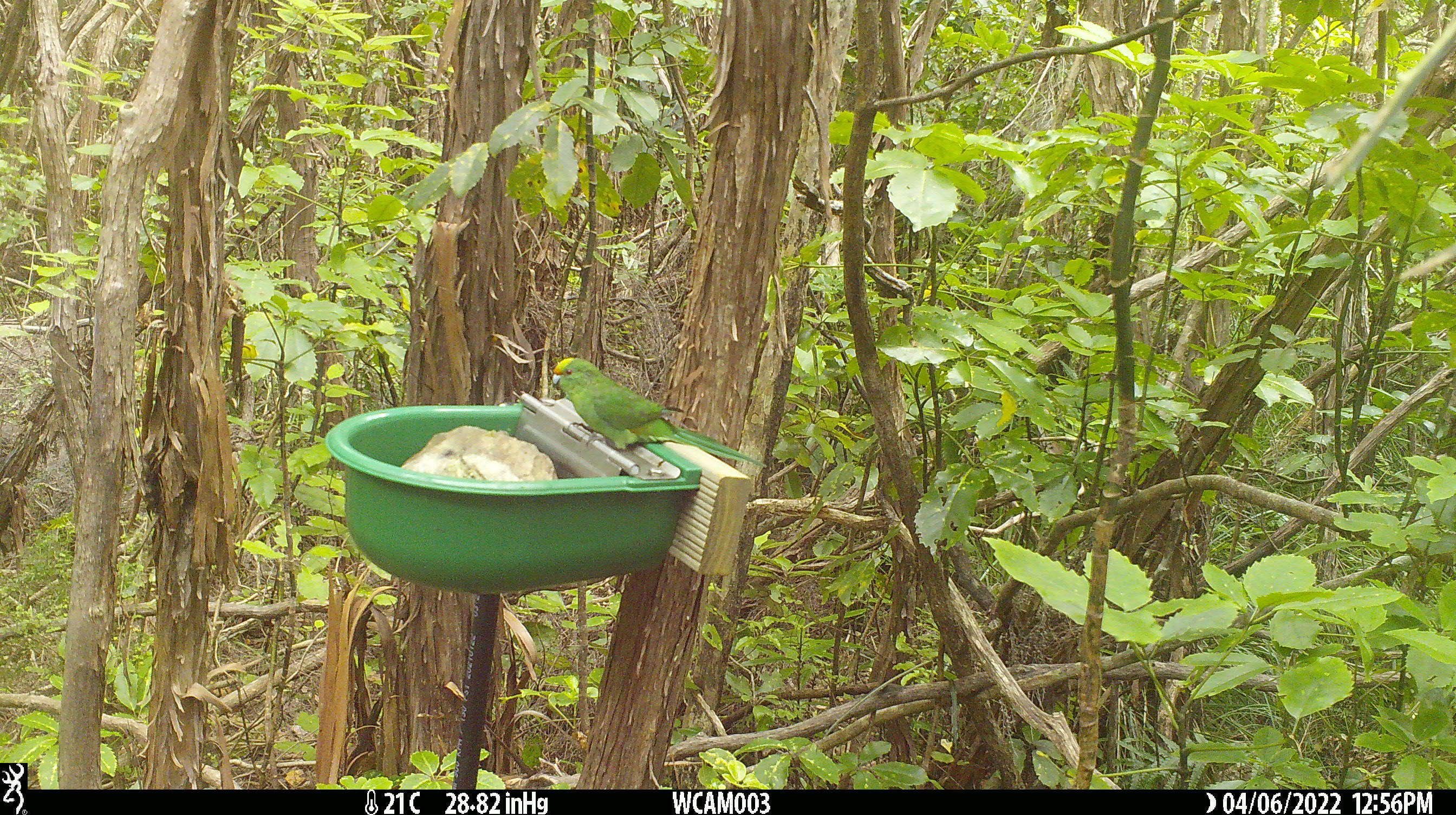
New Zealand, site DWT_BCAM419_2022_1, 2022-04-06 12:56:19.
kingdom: Animalia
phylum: Chordata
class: Aves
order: Psittaciformes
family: Psittaculidae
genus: Cyanoramphus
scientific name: Cyanoramphus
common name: parakeet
Parakeet (Cyanoramphus).